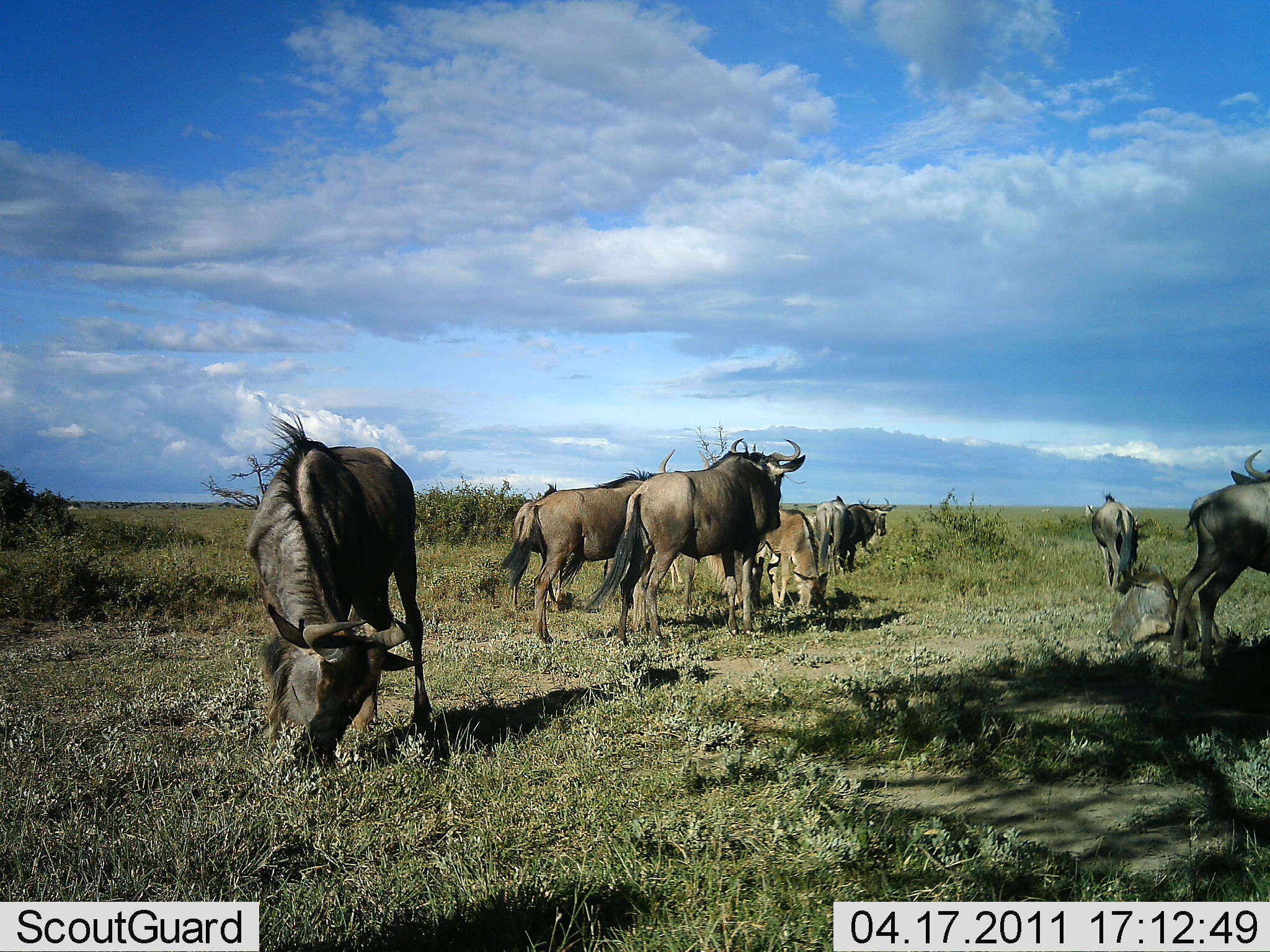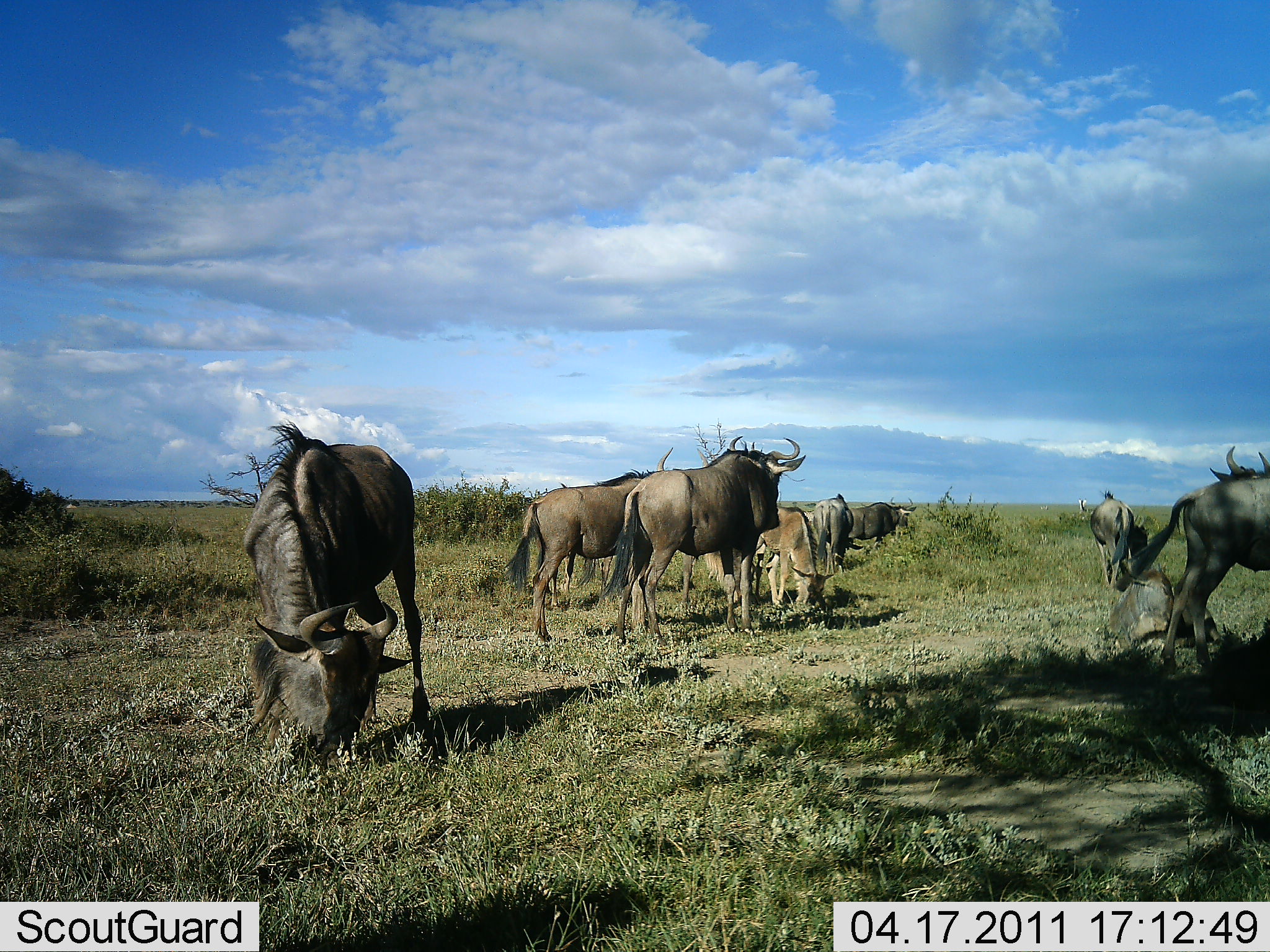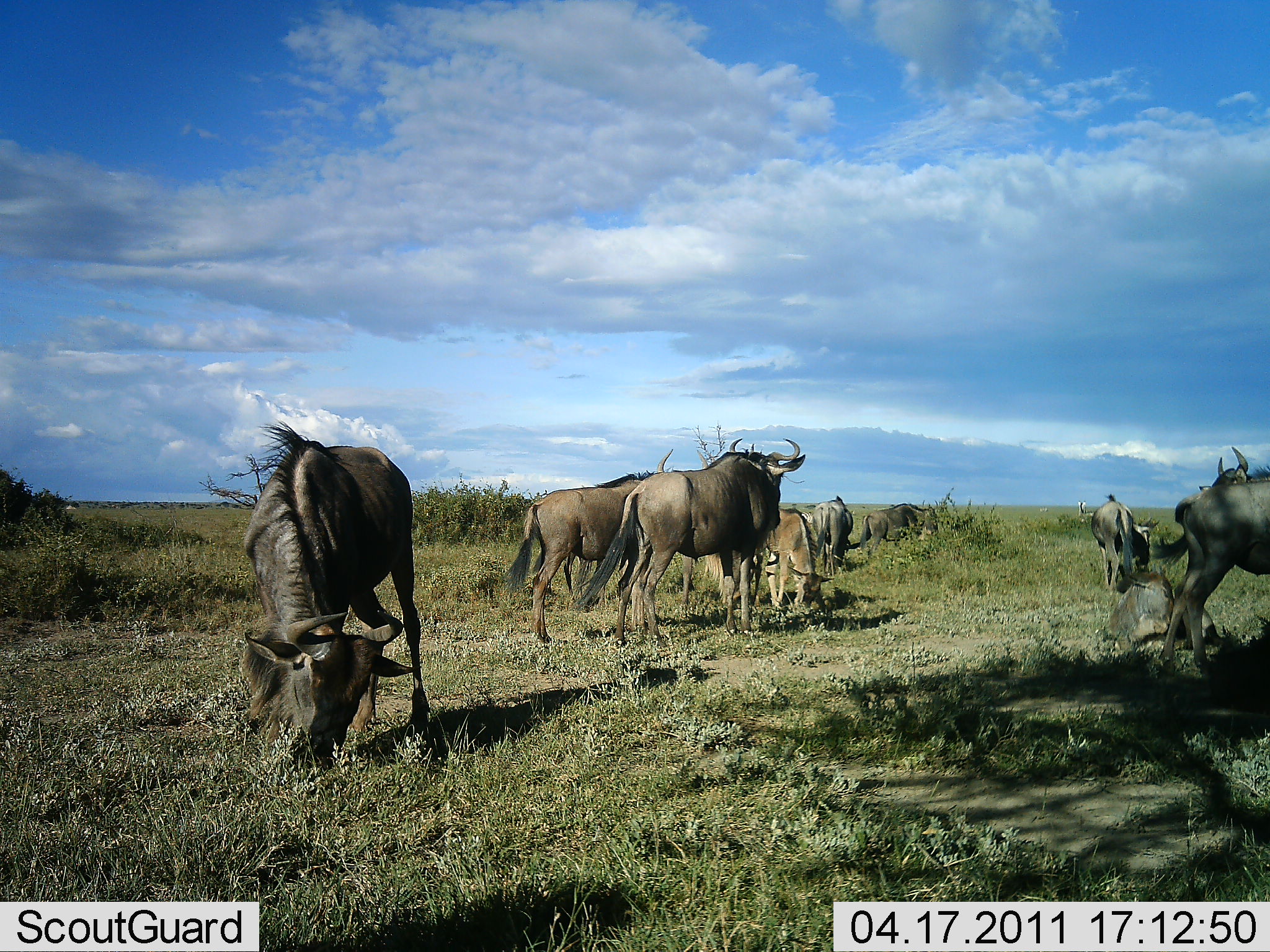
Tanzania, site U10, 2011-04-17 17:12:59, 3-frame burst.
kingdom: Animalia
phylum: Chordata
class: Mammalia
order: Artiodactyla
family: Bovidae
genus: Connochaetes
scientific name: Connochaetes taurinus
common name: blue wildebeest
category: wildebeest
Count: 9.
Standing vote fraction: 77%.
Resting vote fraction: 38%.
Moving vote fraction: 31%.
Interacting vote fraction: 15%.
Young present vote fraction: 23%.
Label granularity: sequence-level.